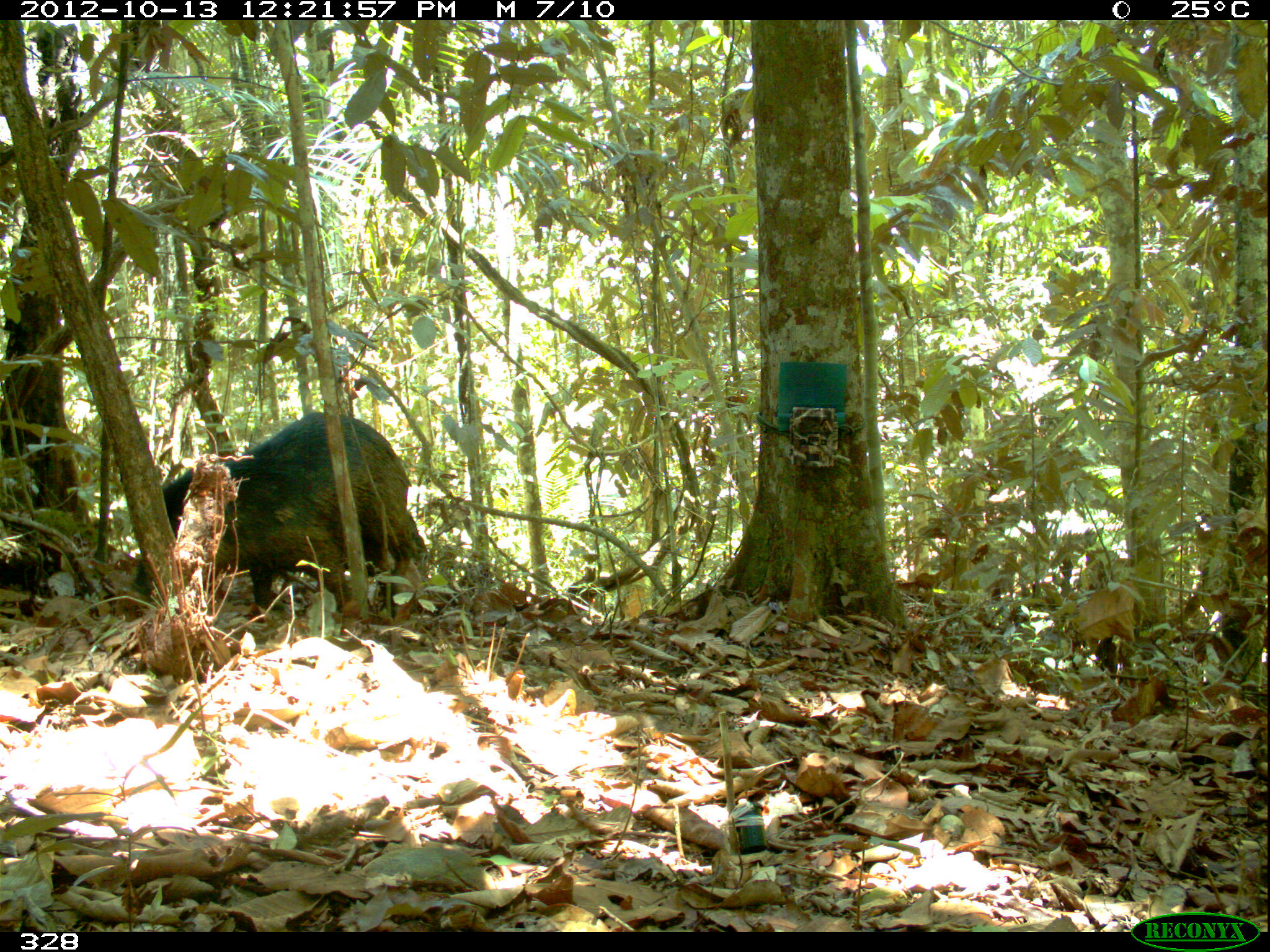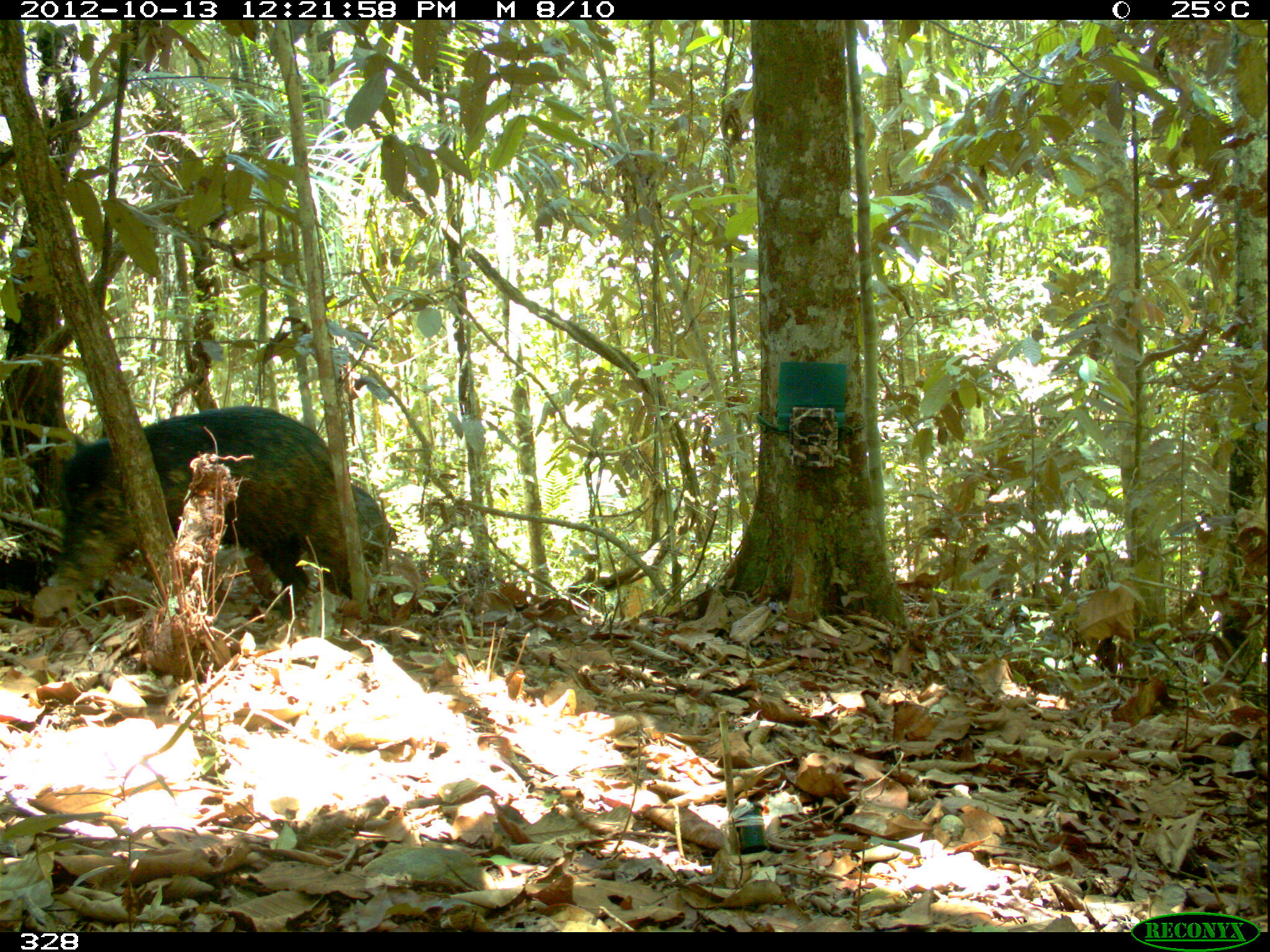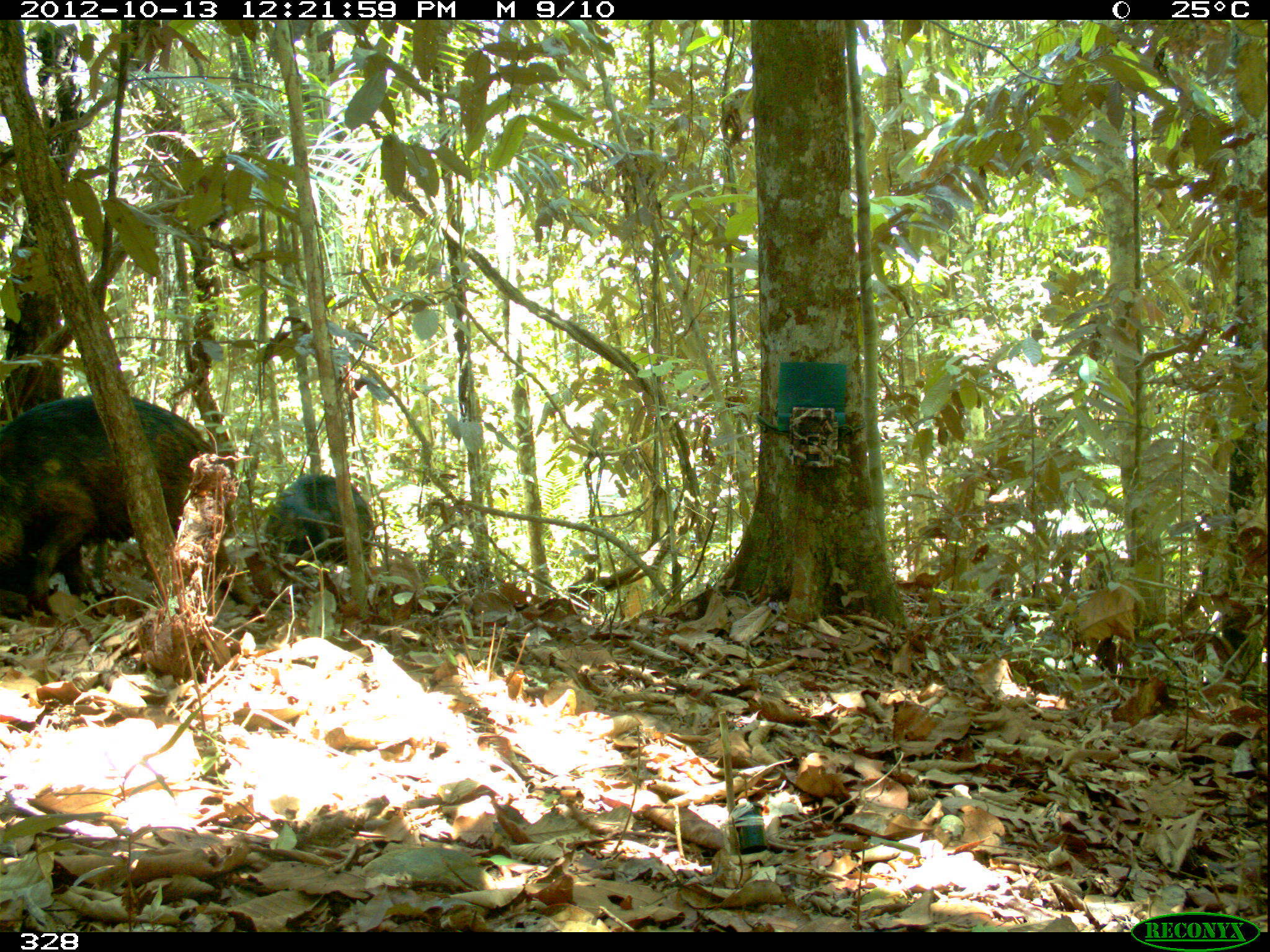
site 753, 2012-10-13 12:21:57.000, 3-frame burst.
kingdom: Animalia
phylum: Chordata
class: Mammalia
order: Artiodactyla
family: Tayassuidae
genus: Tayassu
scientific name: Tayassu pecari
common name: white-lipped peccary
Tayassu pecari (white-lipped peccary).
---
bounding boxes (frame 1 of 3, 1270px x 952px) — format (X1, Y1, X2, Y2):
tayassu pecari: (132, 411, 411, 607)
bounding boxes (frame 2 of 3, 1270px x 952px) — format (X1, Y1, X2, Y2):
tayassu pecari: (60, 405, 354, 614); (350, 482, 392, 570)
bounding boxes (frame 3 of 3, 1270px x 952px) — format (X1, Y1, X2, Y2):
tayassu pecari: (0, 394, 212, 617); (264, 471, 374, 571)